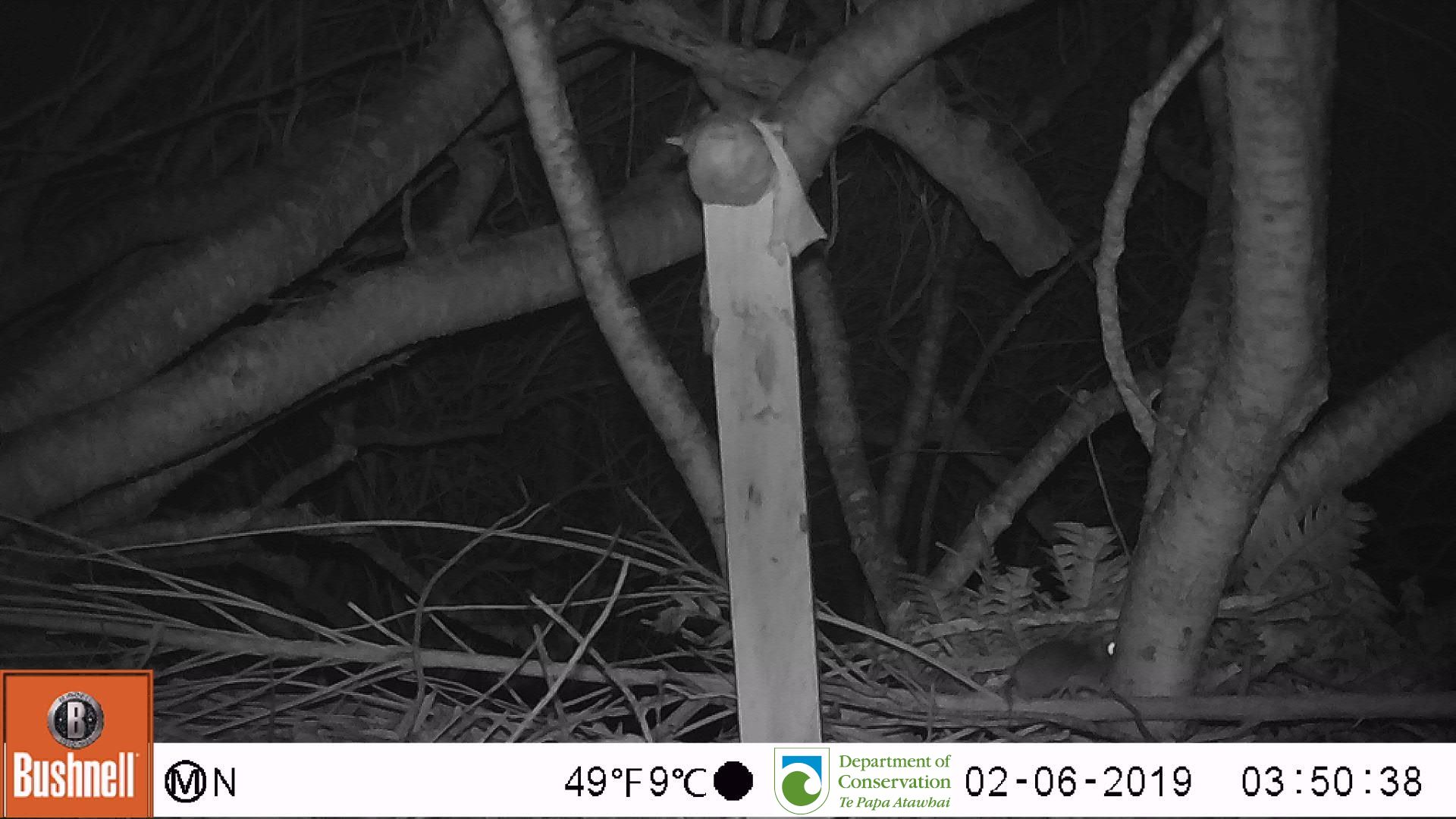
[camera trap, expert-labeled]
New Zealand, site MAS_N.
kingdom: Animalia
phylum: Chordata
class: Mammalia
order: Rodentia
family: Muridae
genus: Mus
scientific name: Mus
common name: mouse